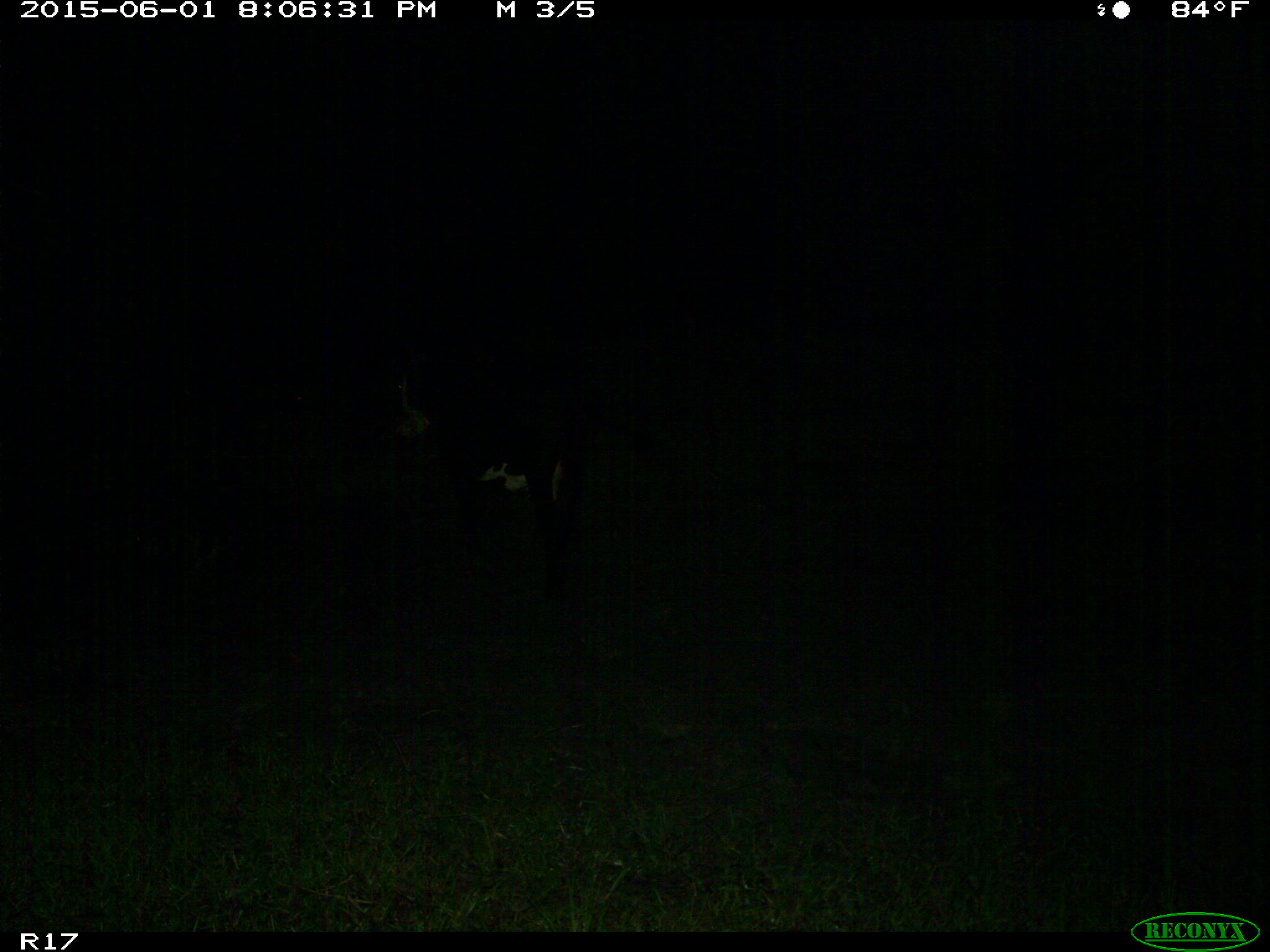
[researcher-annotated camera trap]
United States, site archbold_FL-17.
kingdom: Animalia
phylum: Chordata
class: Mammalia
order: Artiodactyla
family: Bovidae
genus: Bos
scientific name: Bos taurus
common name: domestic cow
Bos taurus (domestic cow).